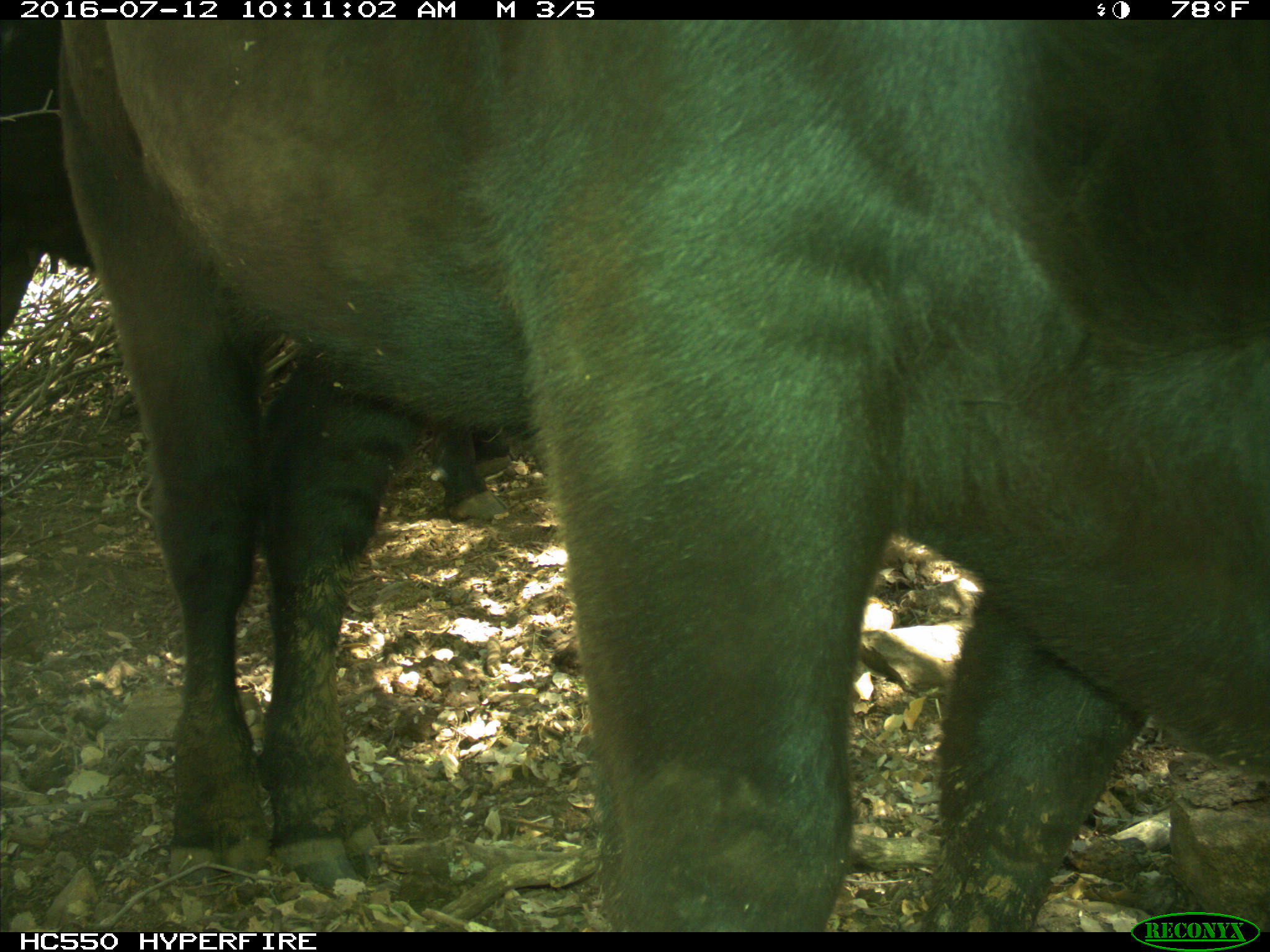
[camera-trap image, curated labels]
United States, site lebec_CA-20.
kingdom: Animalia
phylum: Chordata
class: Mammalia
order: Artiodactyla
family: Bovidae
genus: Bos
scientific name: Bos taurus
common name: domestic cow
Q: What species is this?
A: Bos taurus (domestic cow).